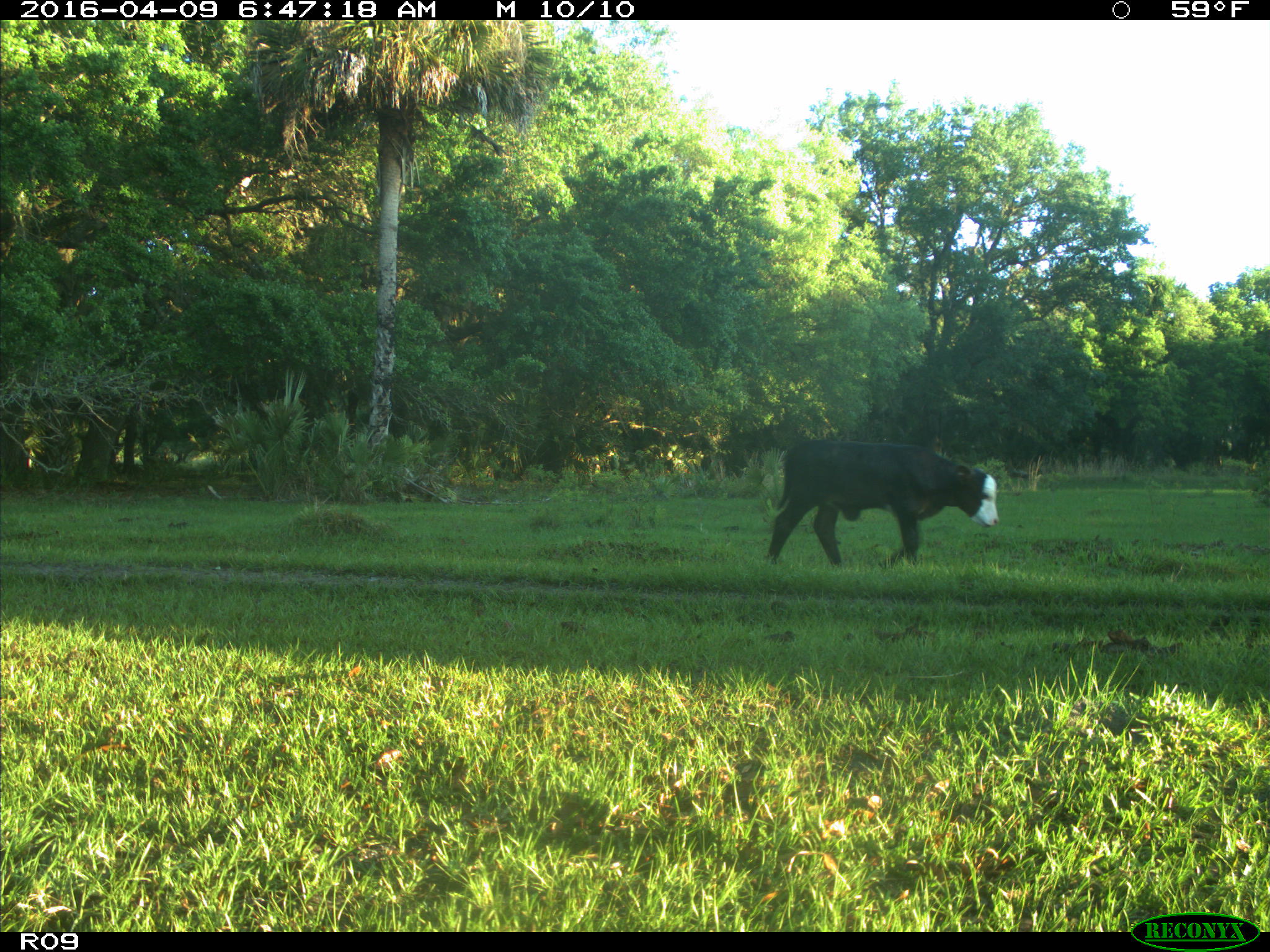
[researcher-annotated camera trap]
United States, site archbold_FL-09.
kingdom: Animalia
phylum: Chordata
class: Mammalia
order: Artiodactyla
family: Bovidae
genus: Bos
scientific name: Bos taurus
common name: domestic cow